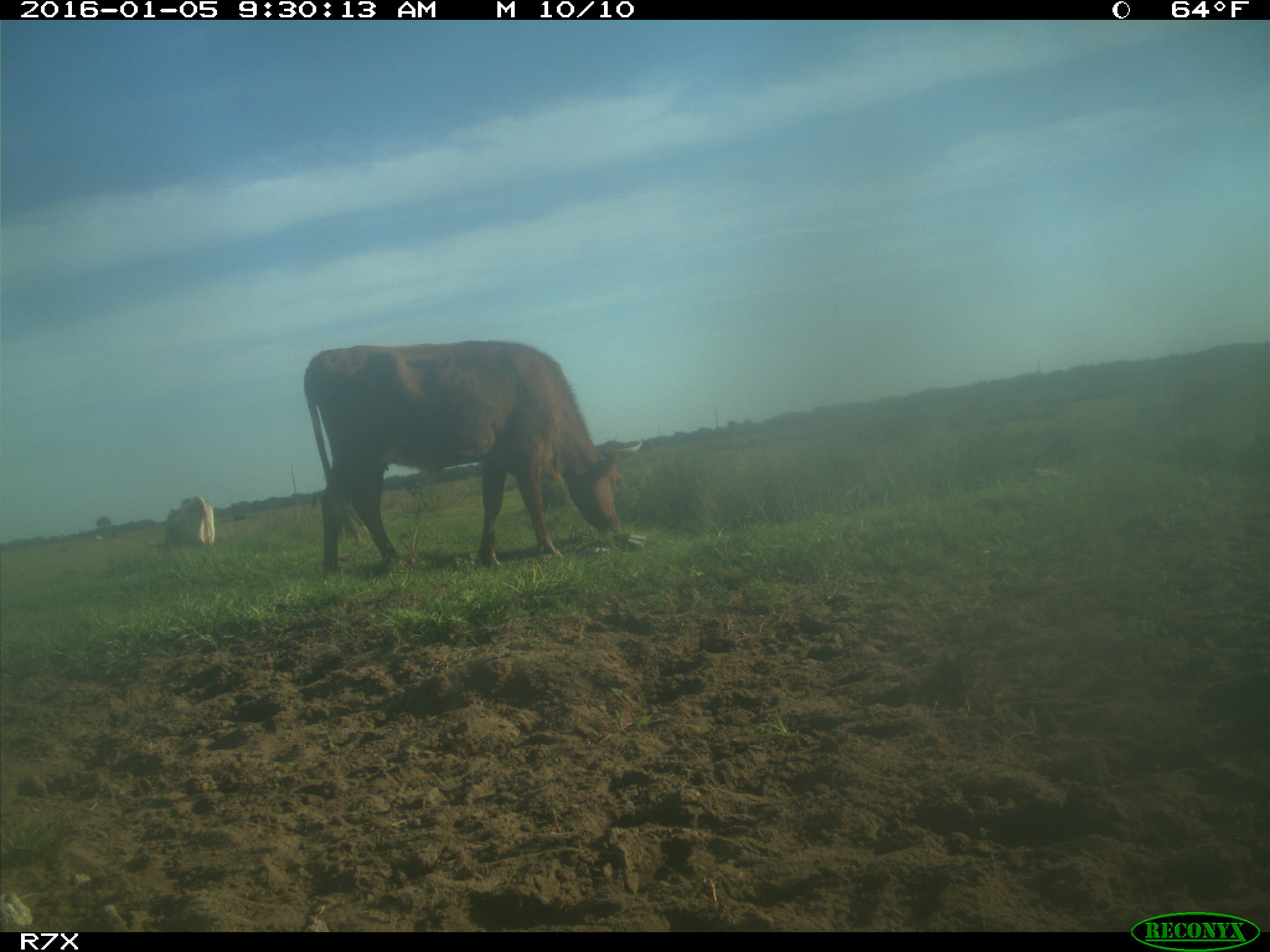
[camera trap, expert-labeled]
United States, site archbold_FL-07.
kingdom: Animalia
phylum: Chordata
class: Mammalia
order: Artiodactyla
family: Bovidae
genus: Bos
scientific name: Bos taurus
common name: domestic cow